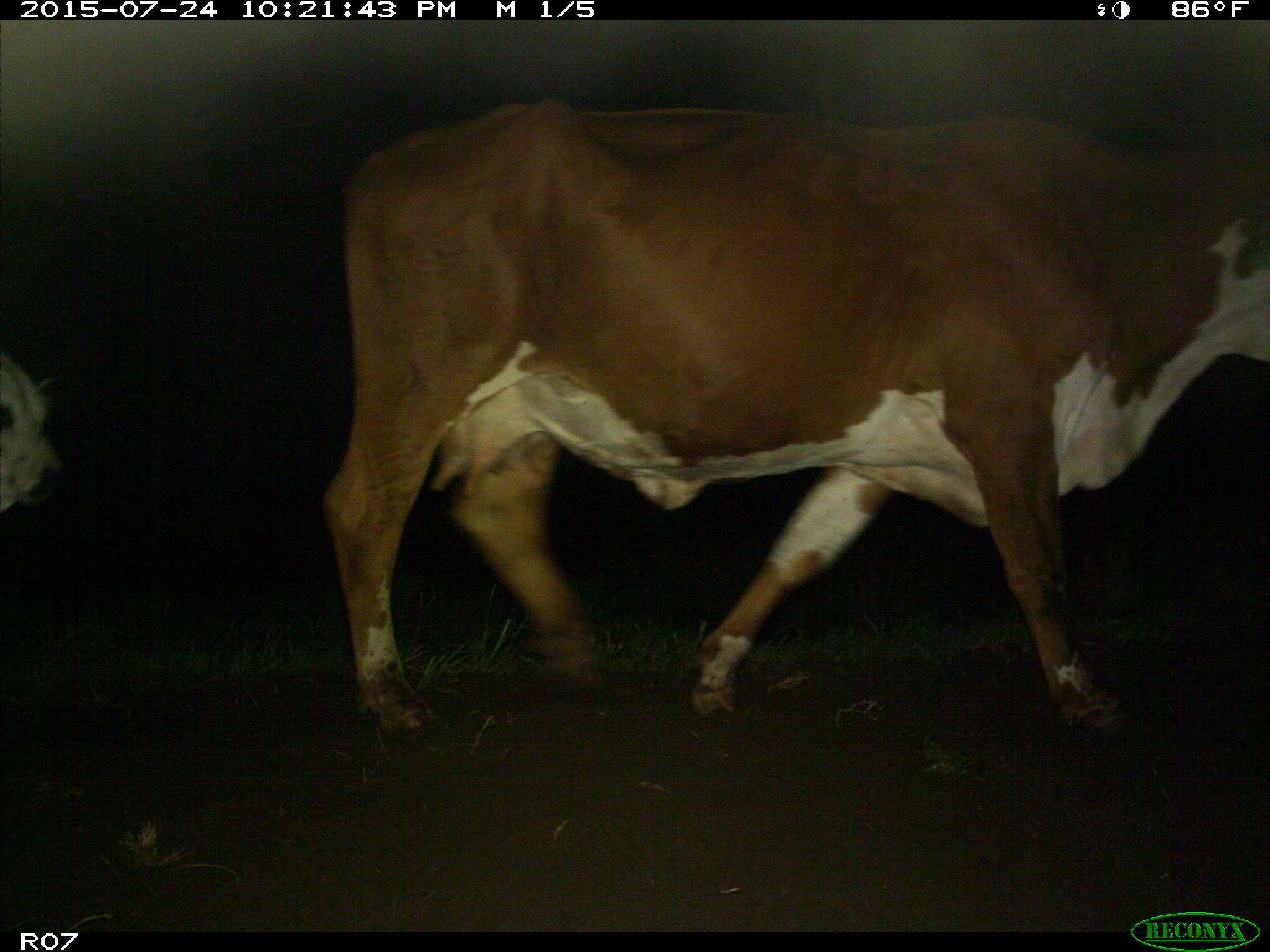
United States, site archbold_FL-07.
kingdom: Animalia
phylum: Chordata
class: Mammalia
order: Artiodactyla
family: Bovidae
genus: Bos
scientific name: Bos taurus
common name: domestic cow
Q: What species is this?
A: Bos taurus (domestic cow).